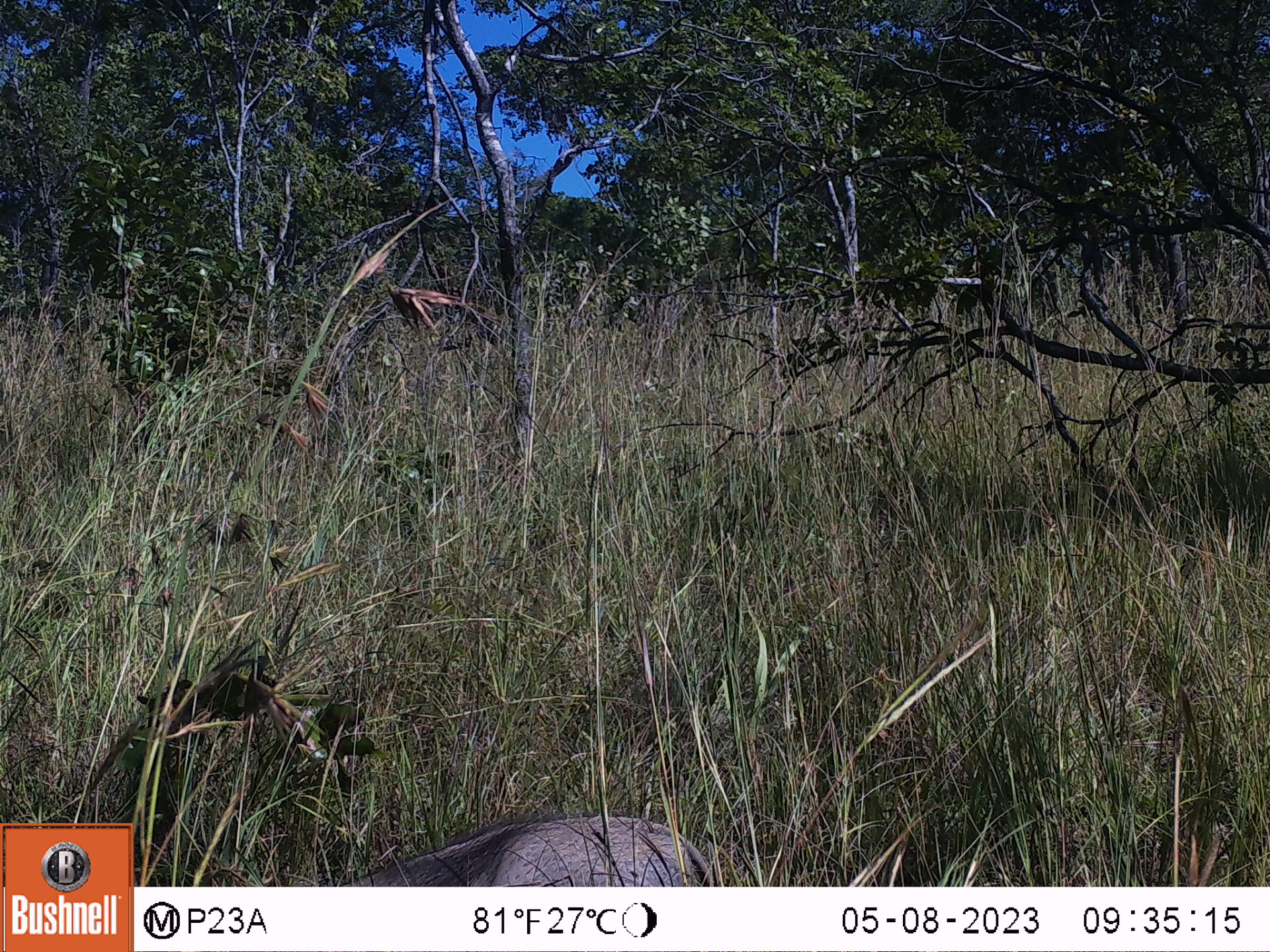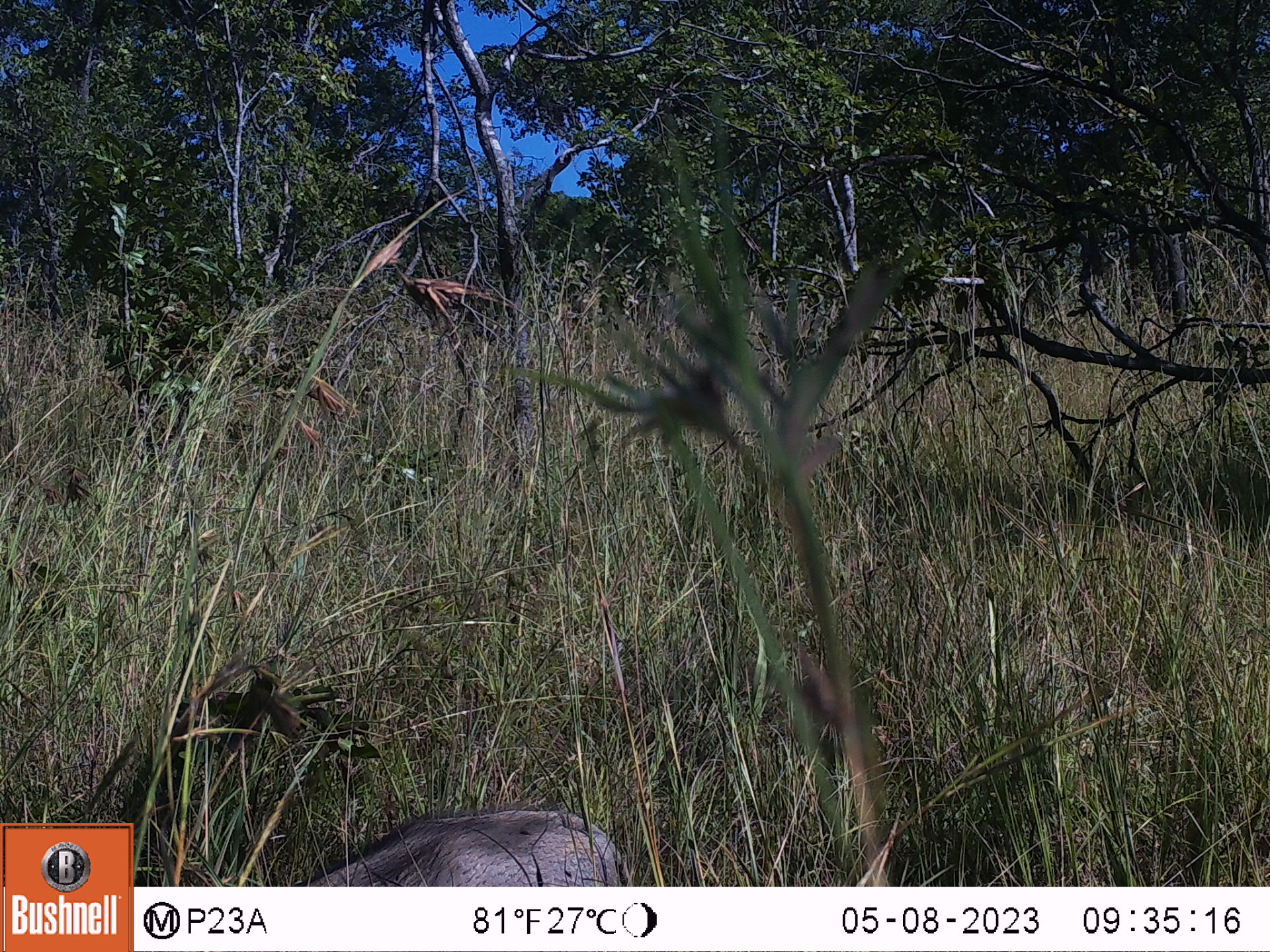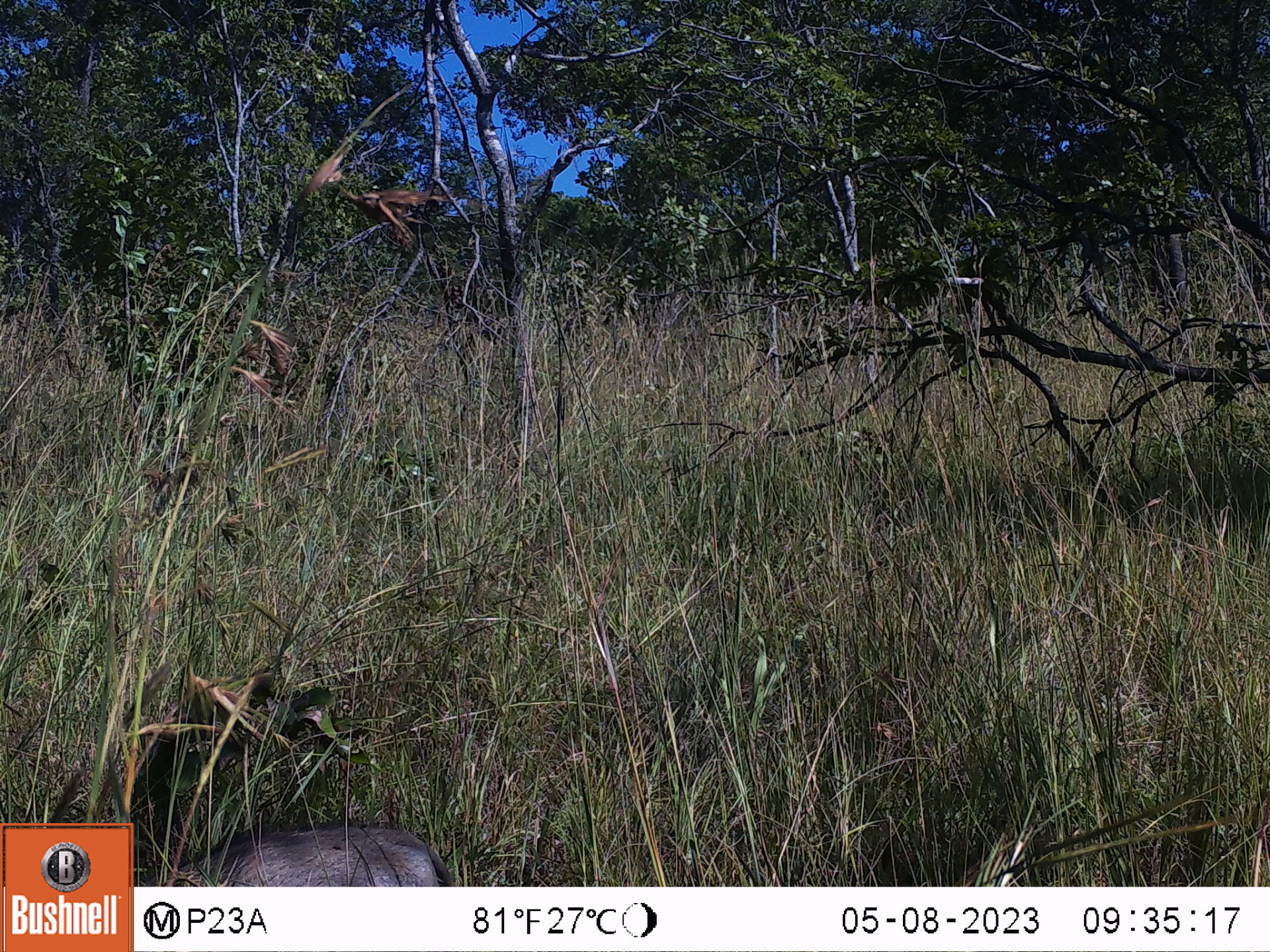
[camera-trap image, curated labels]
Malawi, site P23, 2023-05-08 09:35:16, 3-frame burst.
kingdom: Animalia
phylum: Chordata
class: Mammalia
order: Artiodactyla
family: Suidae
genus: Phacochoerus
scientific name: Phacochoerus africanus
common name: common warthog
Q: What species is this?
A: Common warthog (Phacochoerus africanus).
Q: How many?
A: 1.